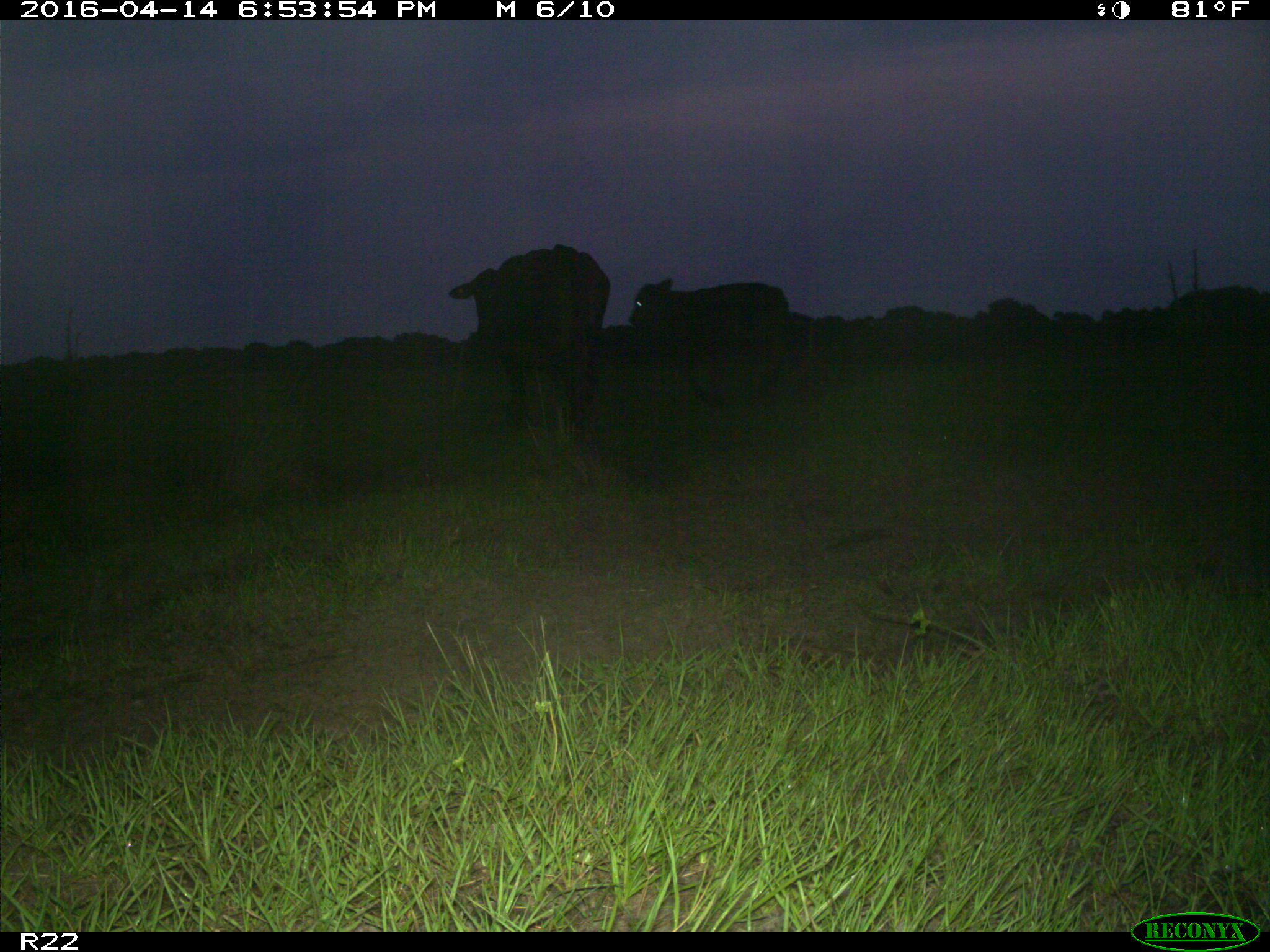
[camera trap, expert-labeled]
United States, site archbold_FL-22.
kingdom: Animalia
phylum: Chordata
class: Mammalia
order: Artiodactyla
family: Bovidae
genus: Bos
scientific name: Bos taurus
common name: domestic cow